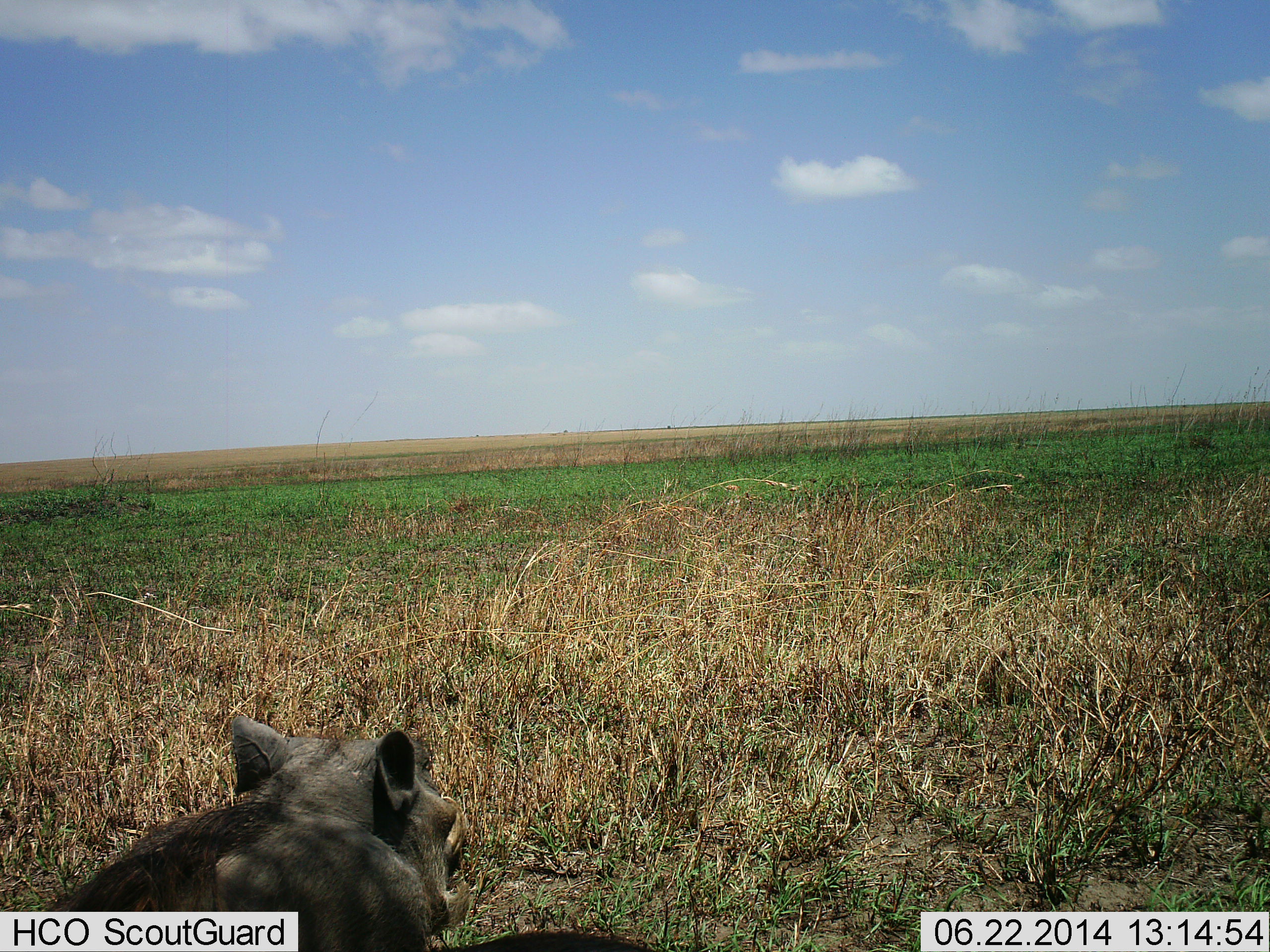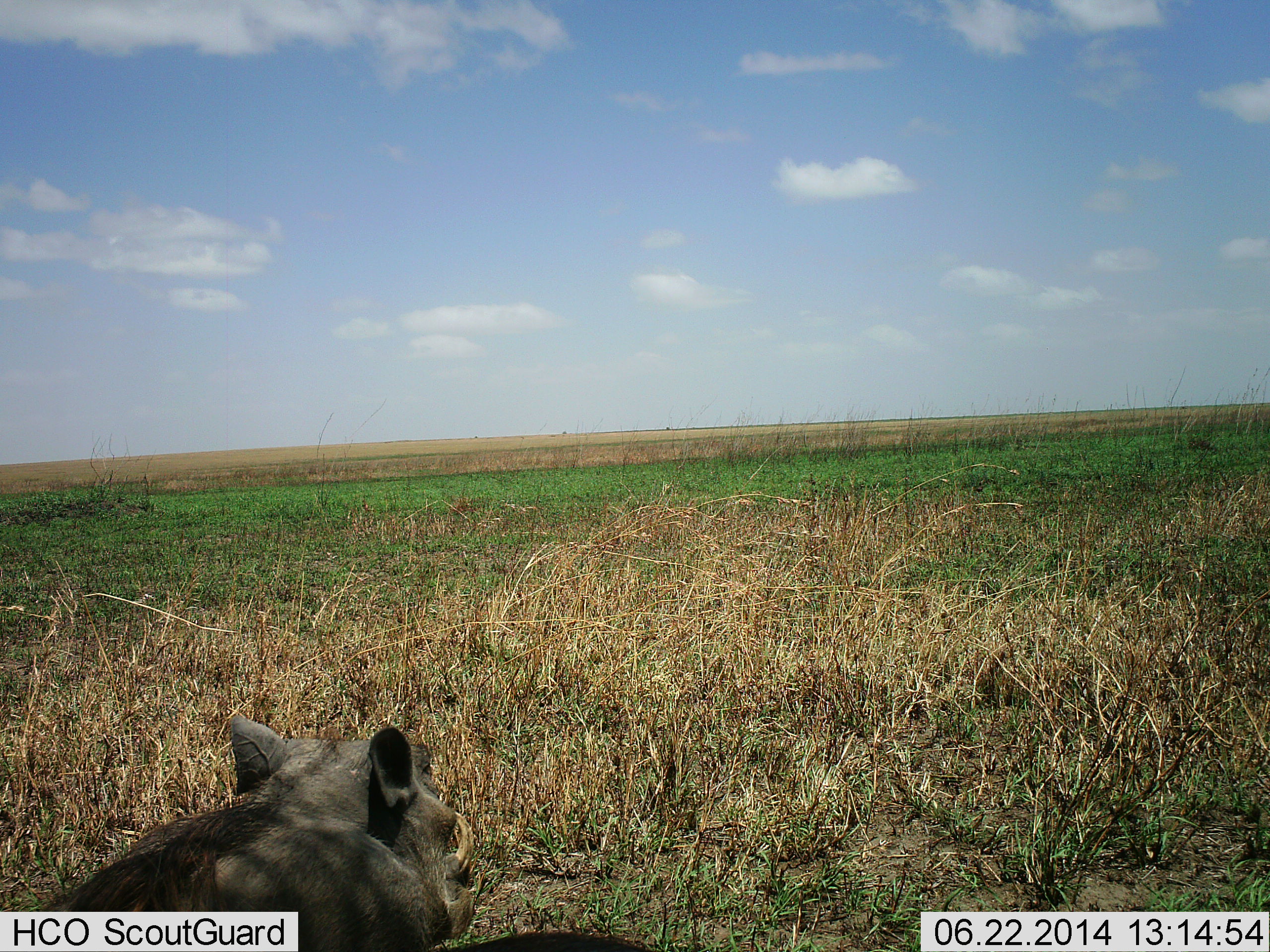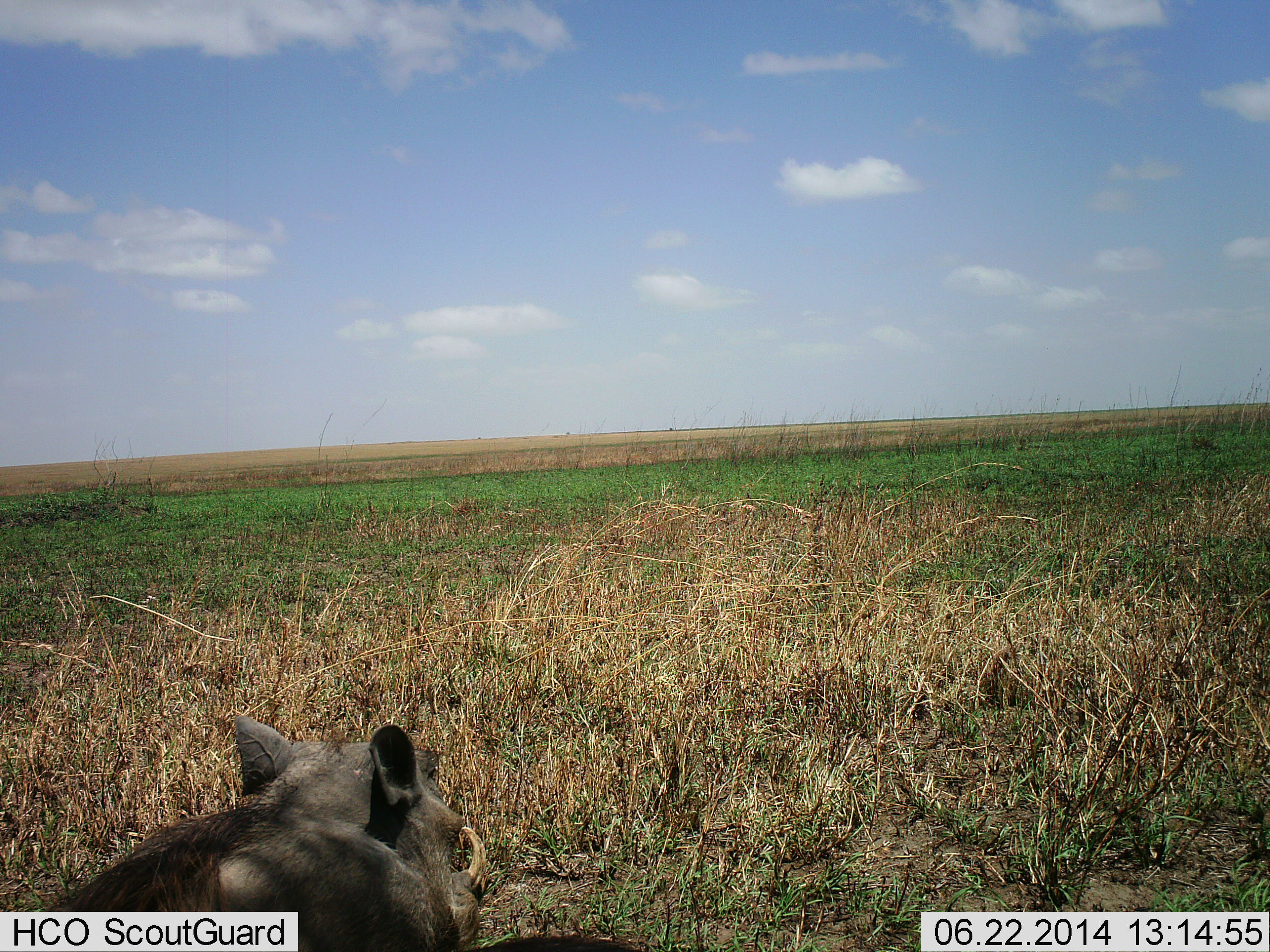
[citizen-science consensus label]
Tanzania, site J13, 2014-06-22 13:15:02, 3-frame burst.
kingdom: Animalia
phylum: Chordata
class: Mammalia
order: Artiodactyla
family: Suidae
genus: Phacochoerus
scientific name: Phacochoerus africanus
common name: warthog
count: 1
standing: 50%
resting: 30%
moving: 20%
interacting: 0%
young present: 0%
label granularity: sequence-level